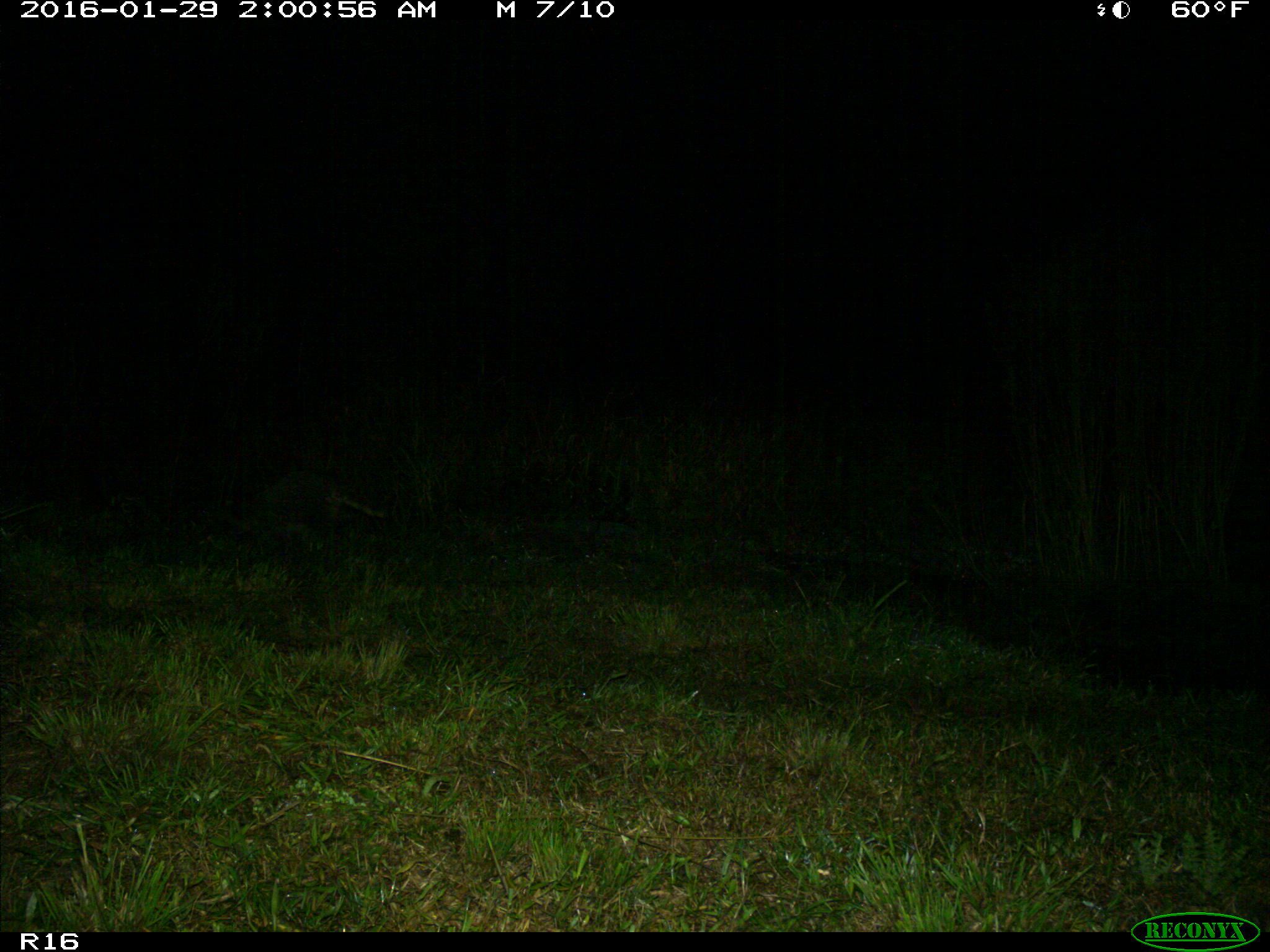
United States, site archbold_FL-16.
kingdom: Animalia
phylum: Chordata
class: Mammalia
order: Carnivora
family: Procyonidae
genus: Procyon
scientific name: Procyon lotor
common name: common raccoon